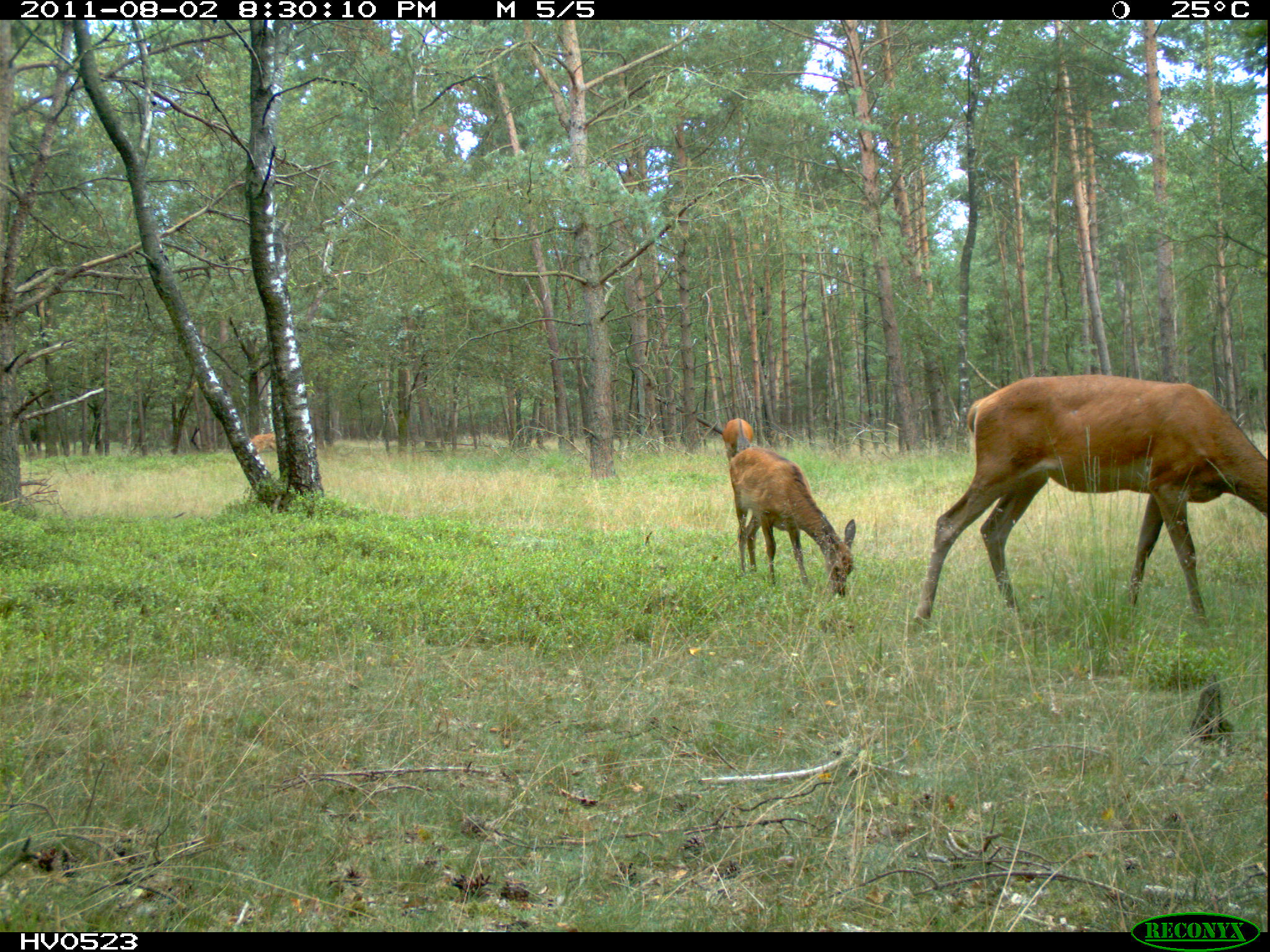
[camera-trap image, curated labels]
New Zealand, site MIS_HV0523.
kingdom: Animalia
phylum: Chordata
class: Mammalia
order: Artiodactyla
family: Cervidae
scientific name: Cervidae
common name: deer